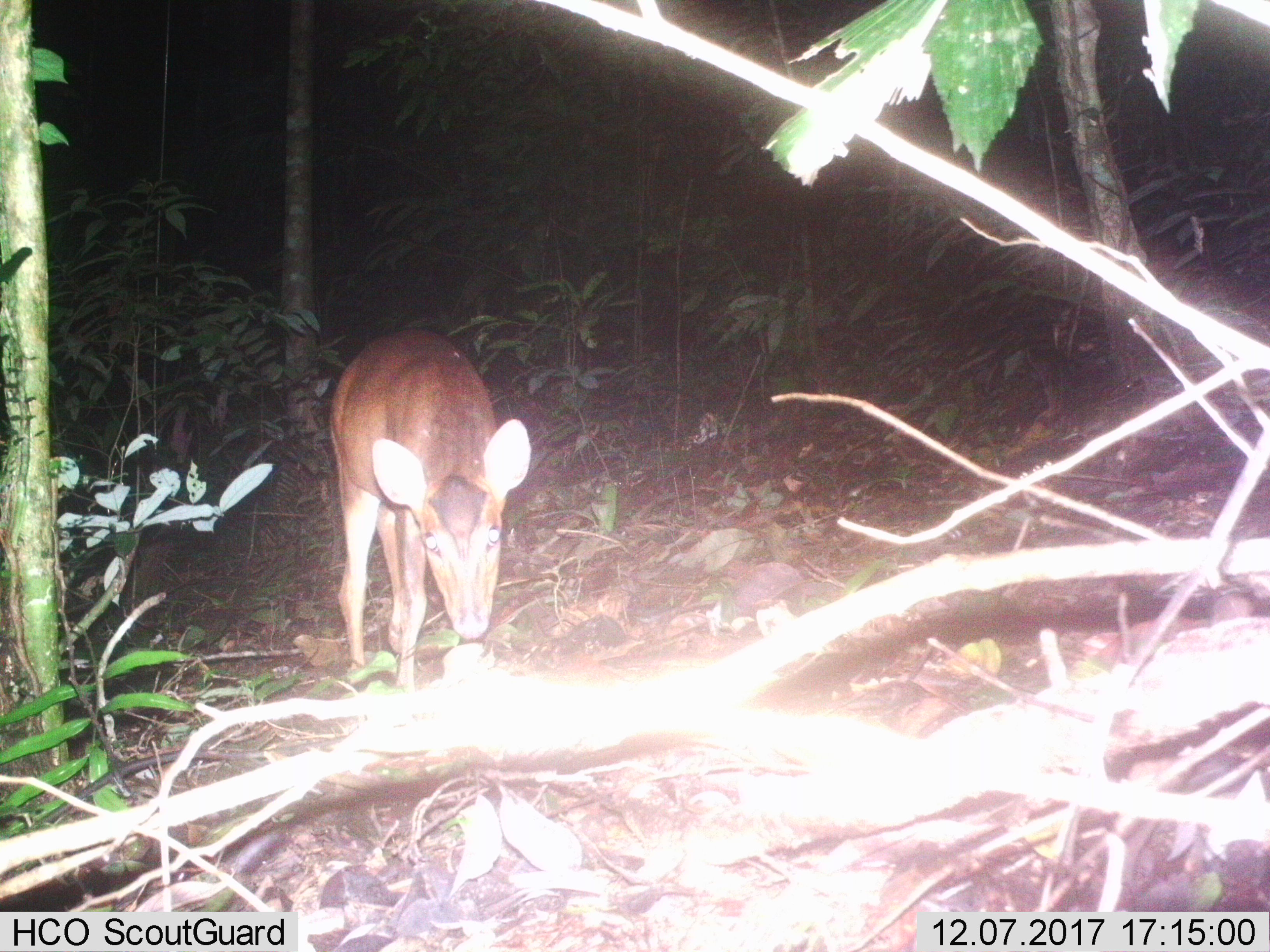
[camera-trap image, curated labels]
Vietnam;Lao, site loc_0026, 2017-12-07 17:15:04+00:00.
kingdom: Animalia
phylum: Chordata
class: Mammalia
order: Artiodactyla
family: Cervidae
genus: Muntiacus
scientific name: Muntiacus vuquangensis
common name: large-antlered muntjac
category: large antlered muntjac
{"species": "large antlered muntjac (large-antlered muntjac) (Muntiacus vuquangensis)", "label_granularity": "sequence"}